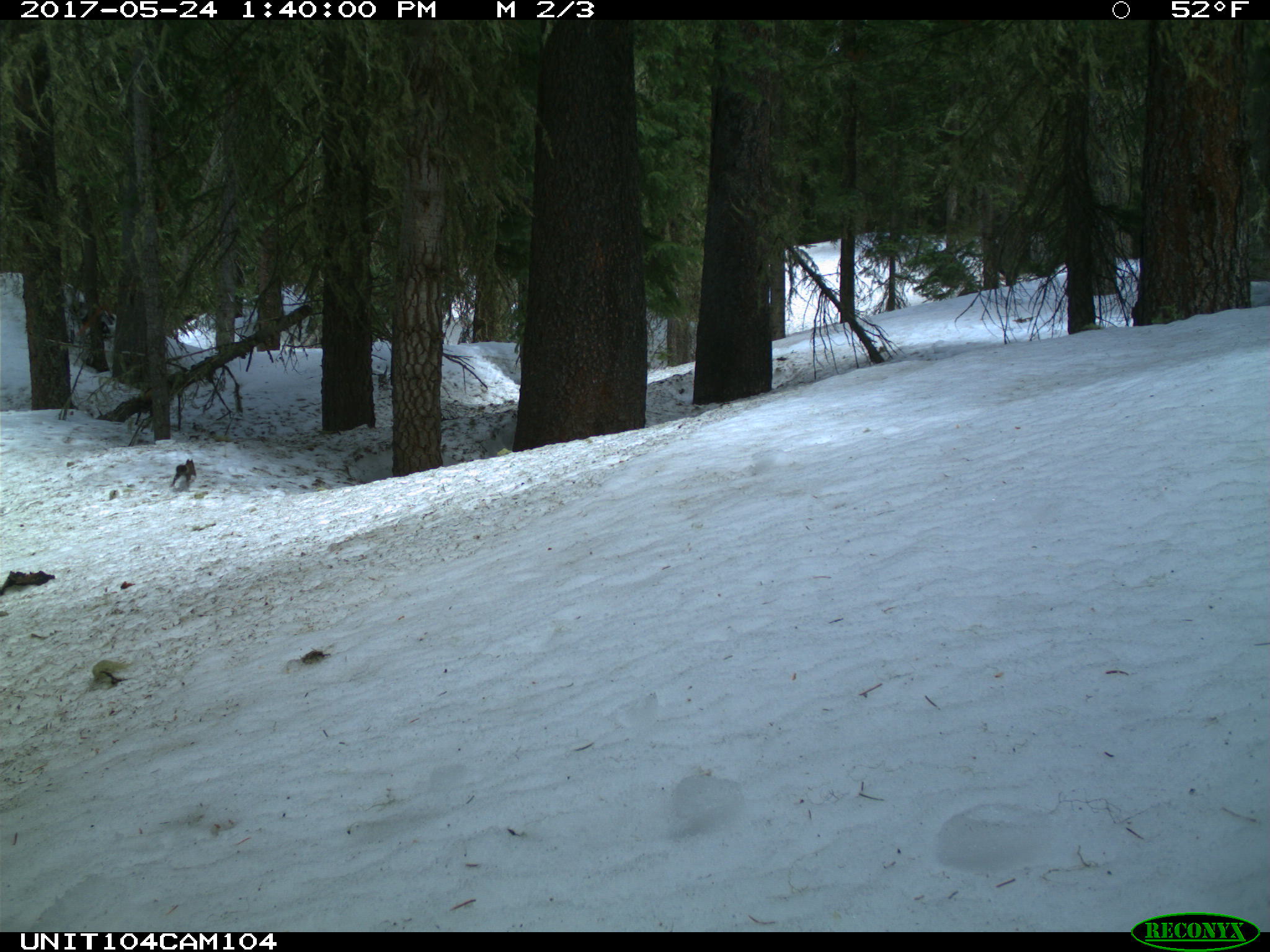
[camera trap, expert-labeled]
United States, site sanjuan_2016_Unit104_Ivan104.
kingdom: Animalia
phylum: Chordata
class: Mammalia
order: Rodentia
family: Sciuridae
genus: Tamiasciurus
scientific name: Tamiasciurus hudsonicus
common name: american red squirrel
Tamiasciurus hudsonicus (american red squirrel).